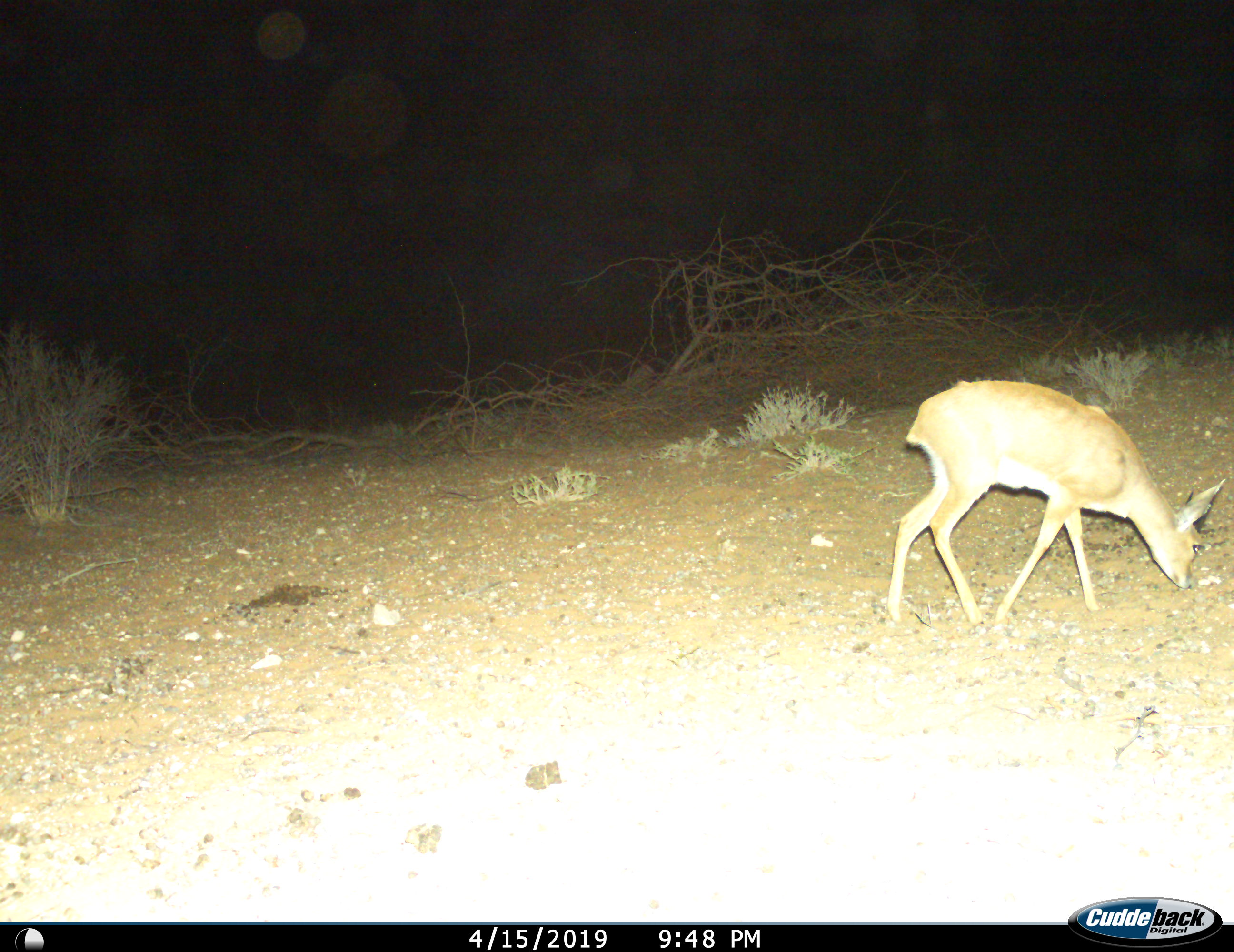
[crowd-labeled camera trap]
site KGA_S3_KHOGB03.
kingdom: Animalia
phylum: Chordata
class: Mammalia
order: Artiodactyla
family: Bovidae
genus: Raphicerus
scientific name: Raphicerus campestris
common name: steenbok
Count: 1.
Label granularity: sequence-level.